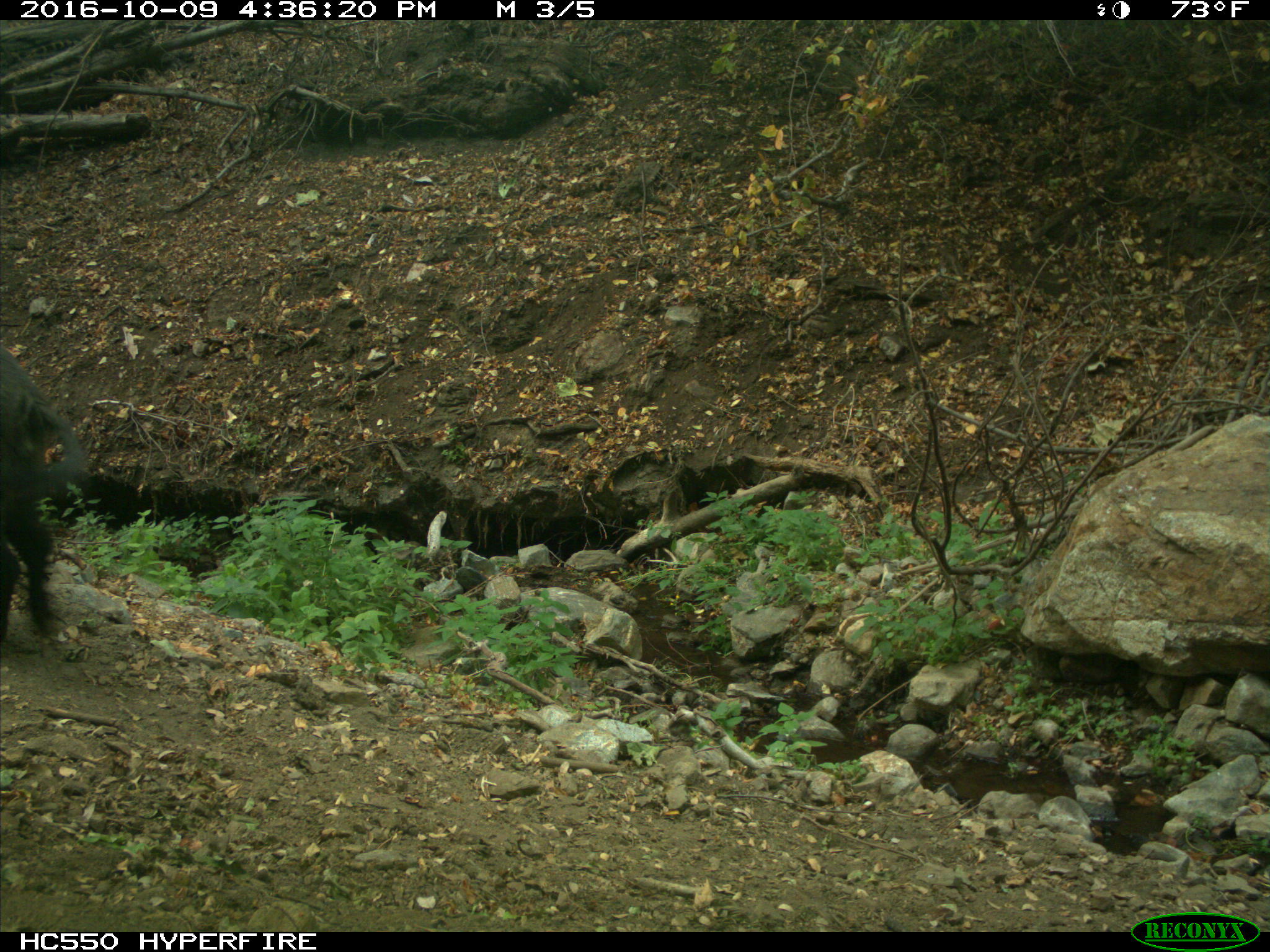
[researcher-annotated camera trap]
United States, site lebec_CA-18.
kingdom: Animalia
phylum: Chordata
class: Mammalia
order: Artiodactyla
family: Suidae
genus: Sus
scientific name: Sus scrofa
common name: wild boar